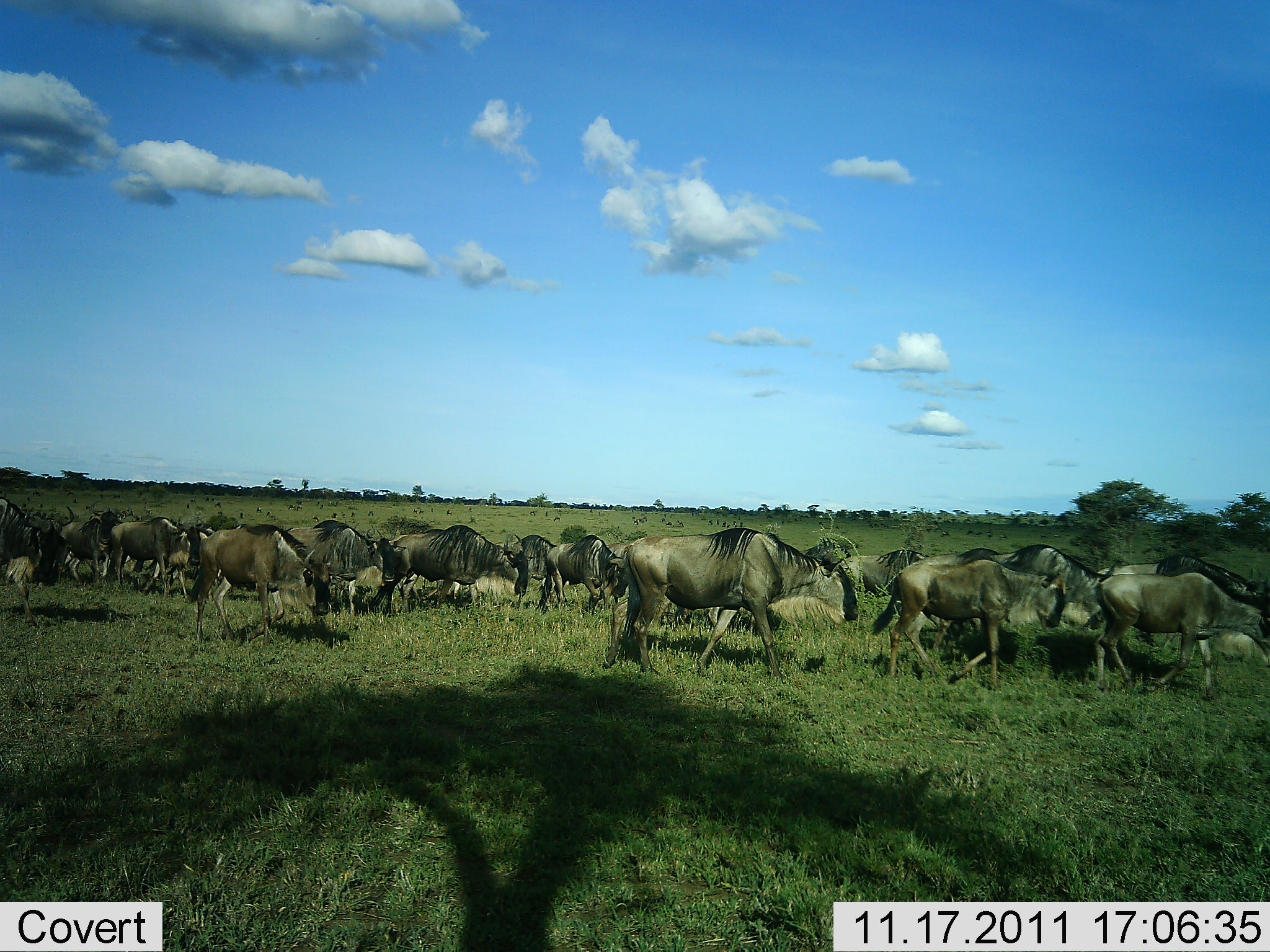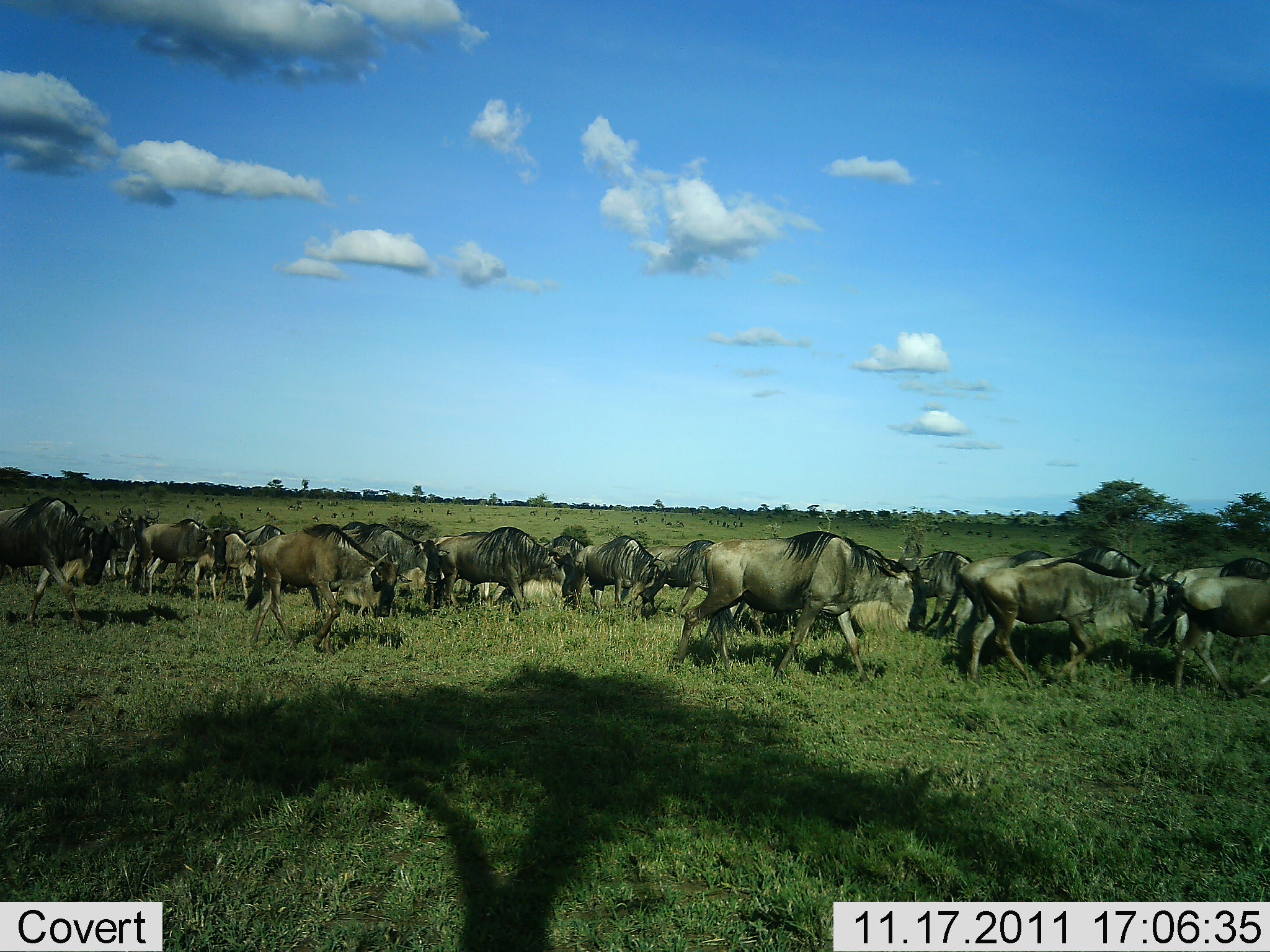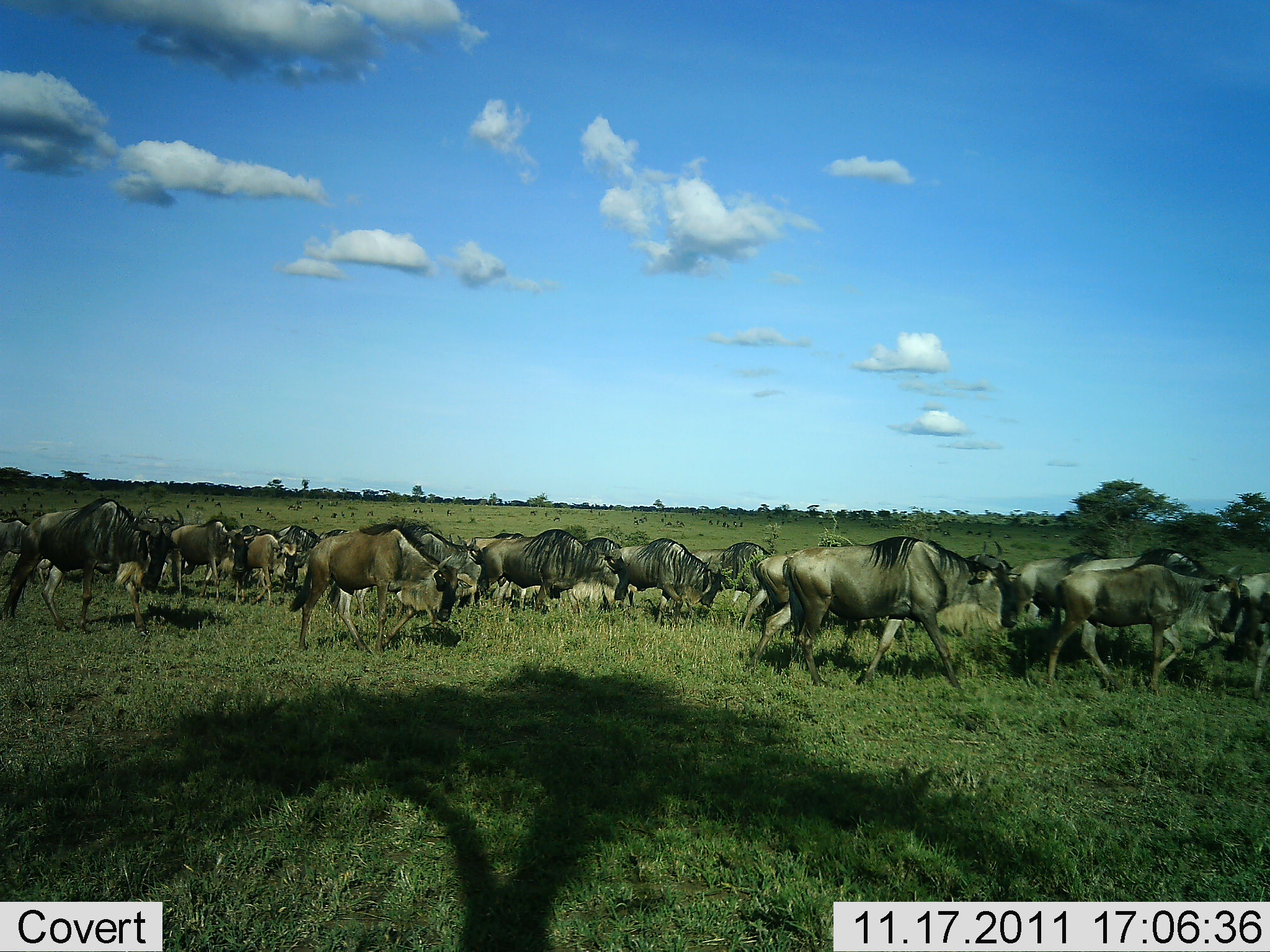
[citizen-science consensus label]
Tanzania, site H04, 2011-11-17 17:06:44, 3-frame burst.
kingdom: Animalia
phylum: Chordata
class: Mammalia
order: Artiodactyla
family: Bovidae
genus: Connochaetes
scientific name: Connochaetes taurinus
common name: blue wildebeest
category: wildebeest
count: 11-50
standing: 23%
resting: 0%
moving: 92%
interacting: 8%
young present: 0%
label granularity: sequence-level